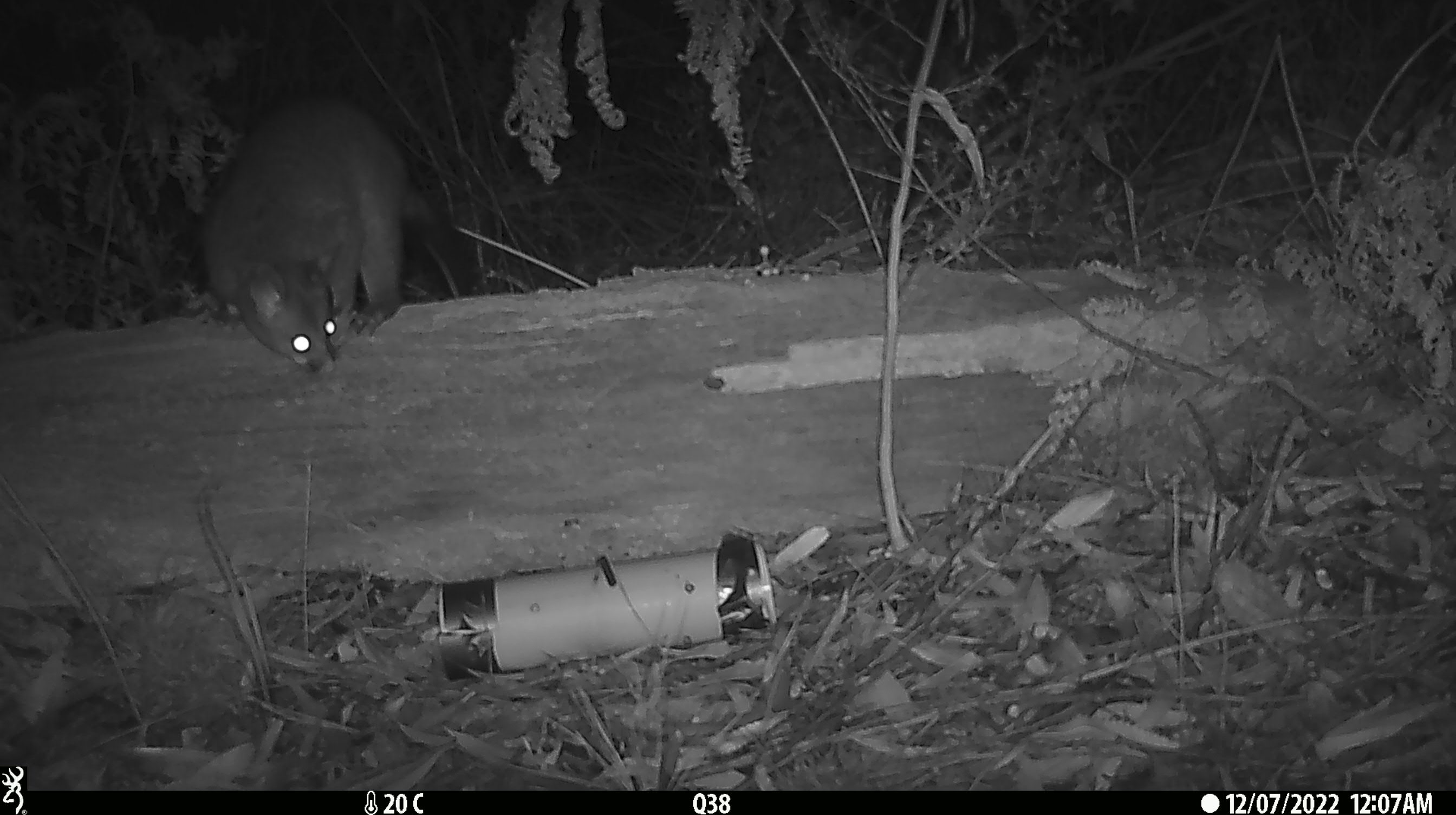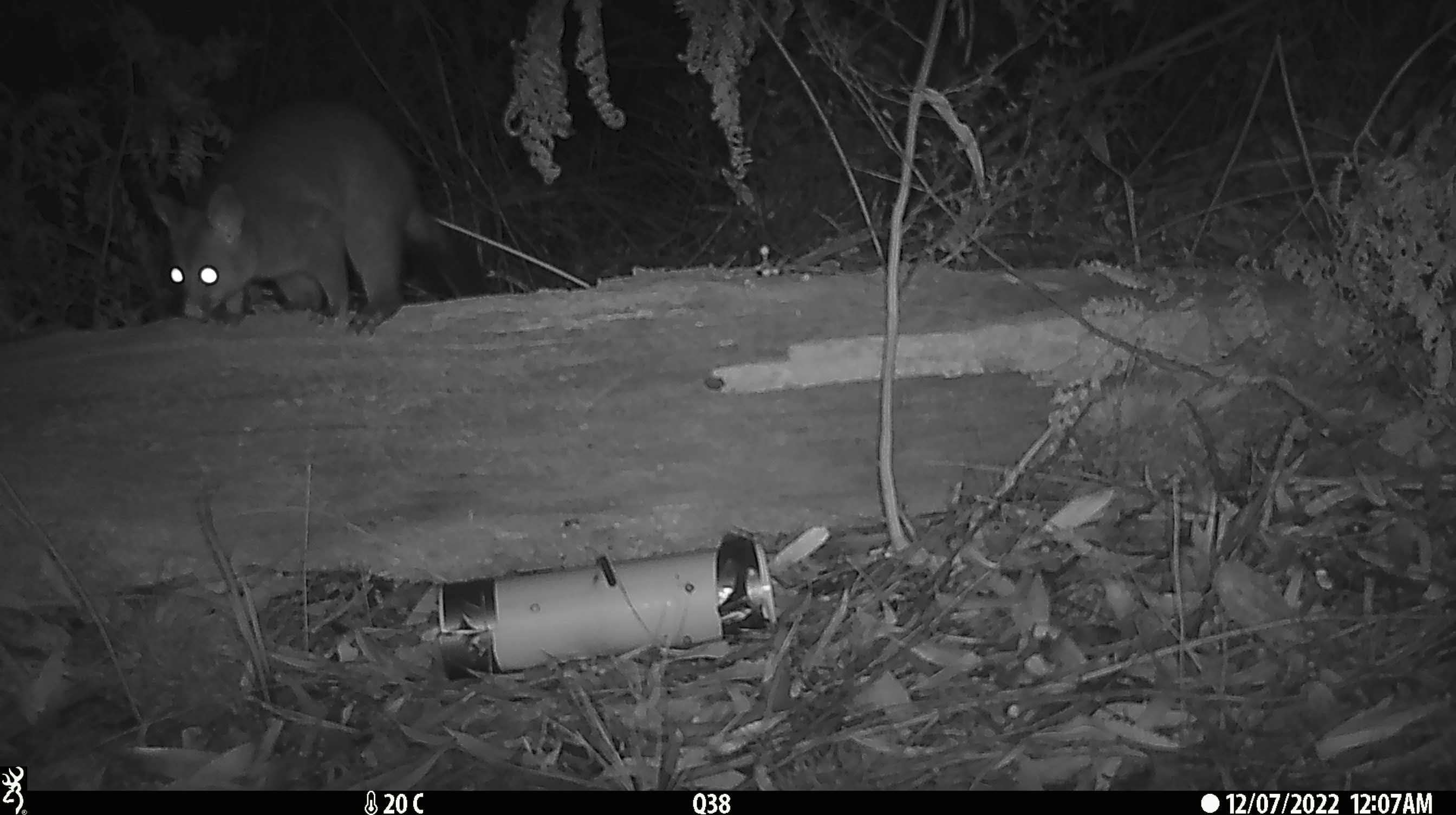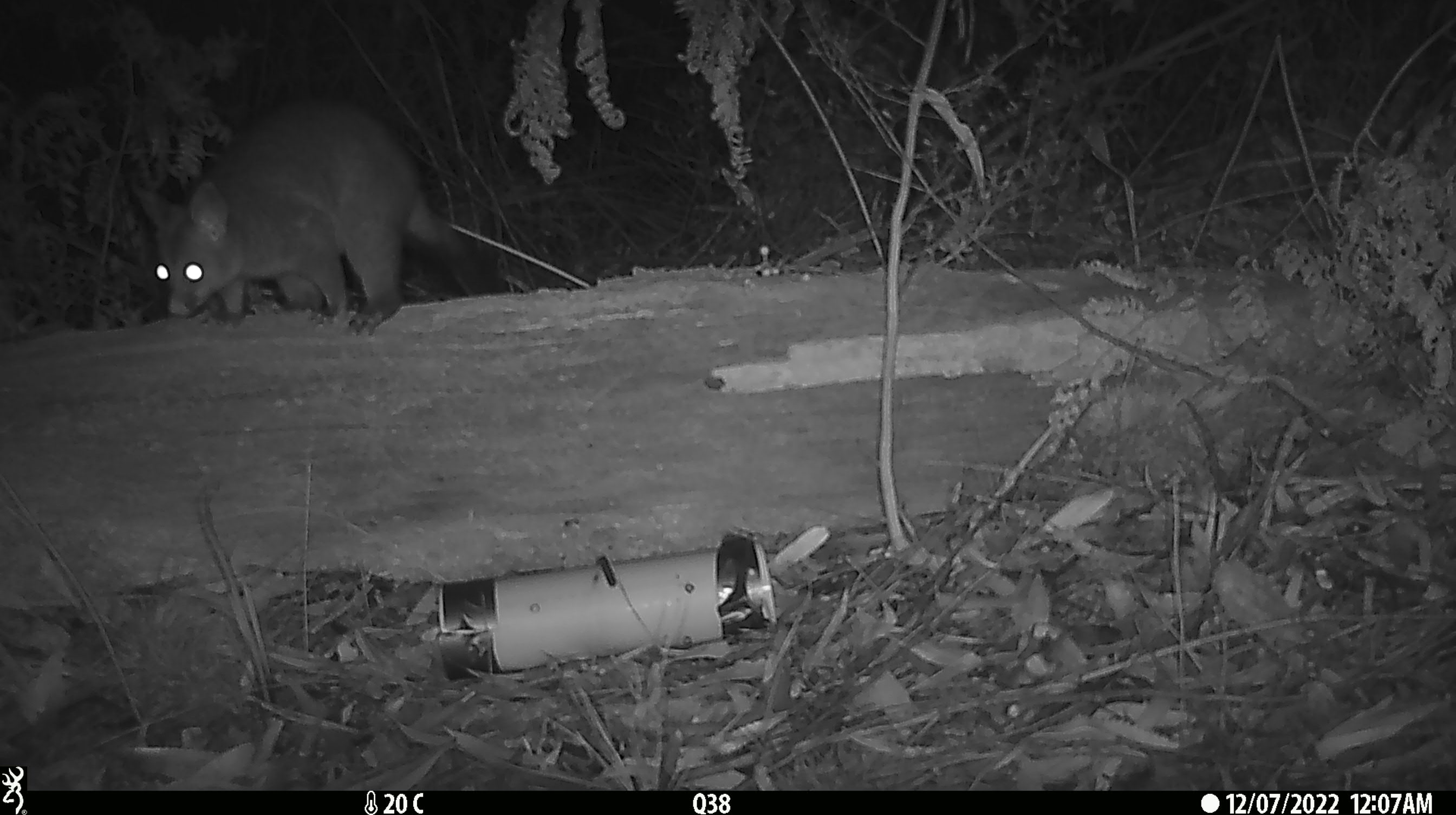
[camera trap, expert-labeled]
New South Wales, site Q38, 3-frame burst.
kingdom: Animalia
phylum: Chordata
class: Mammalia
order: Diprotodontia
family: Phalangeridae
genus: Trichosurus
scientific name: Trichosurus vulpecula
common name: common brushtail possum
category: possum